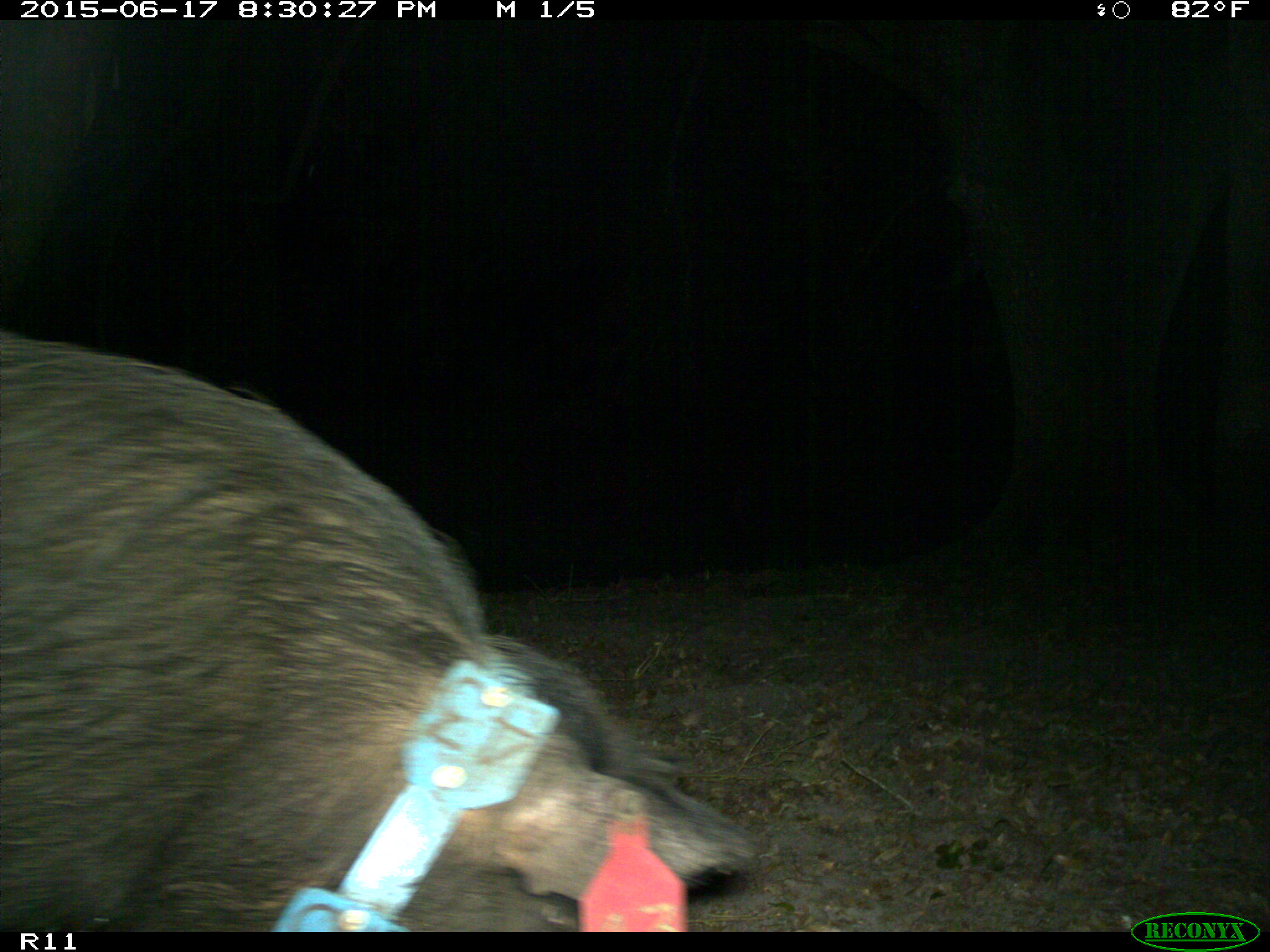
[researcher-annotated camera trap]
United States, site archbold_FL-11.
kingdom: Animalia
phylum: Chordata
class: Mammalia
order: Artiodactyla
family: Suidae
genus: Sus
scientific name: Sus scrofa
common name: wild boar